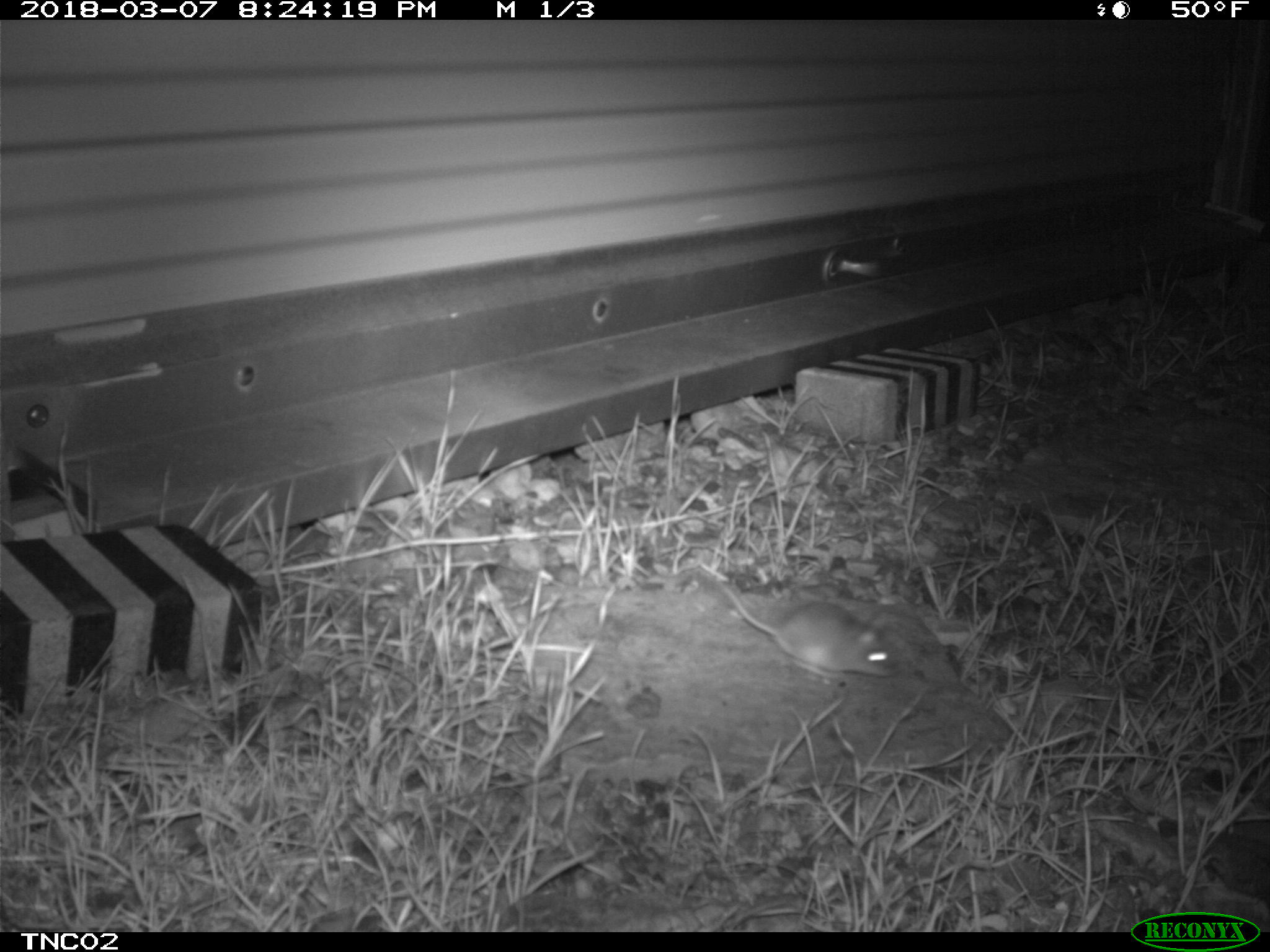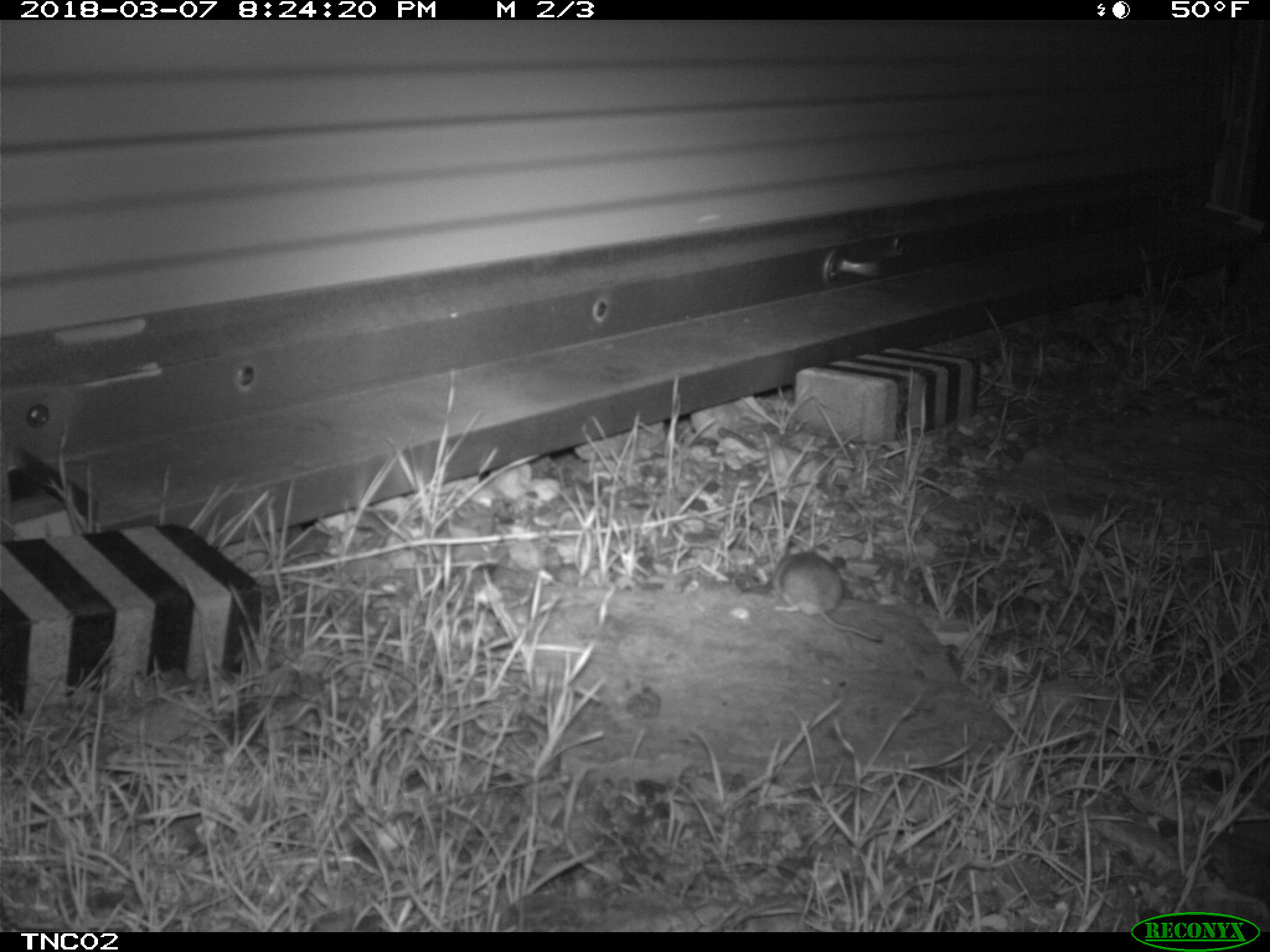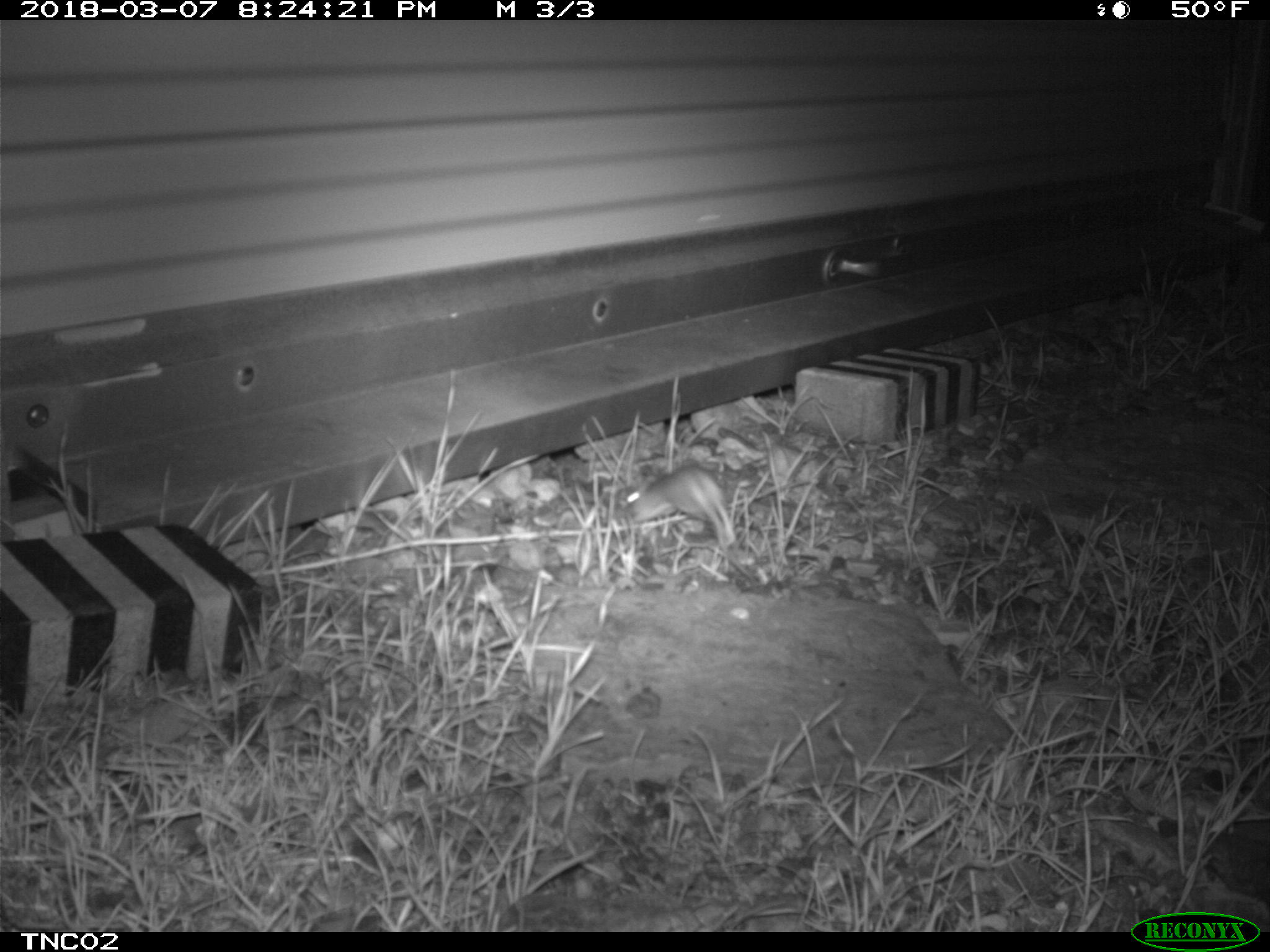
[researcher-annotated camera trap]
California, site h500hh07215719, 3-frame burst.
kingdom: Animalia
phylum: Chordata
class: Mammalia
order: Rodentia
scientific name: Rodentia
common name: rodent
Rodent (Rodentia).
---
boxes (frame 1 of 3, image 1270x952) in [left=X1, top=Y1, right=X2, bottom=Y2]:
rodent: [left=715, top=579, right=898, bottom=677]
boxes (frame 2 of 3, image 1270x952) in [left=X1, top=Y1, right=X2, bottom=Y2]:
rodent: [left=773, top=549, right=881, bottom=644]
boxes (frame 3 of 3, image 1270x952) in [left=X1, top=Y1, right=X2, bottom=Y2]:
rodent: [left=623, top=464, right=736, bottom=552]